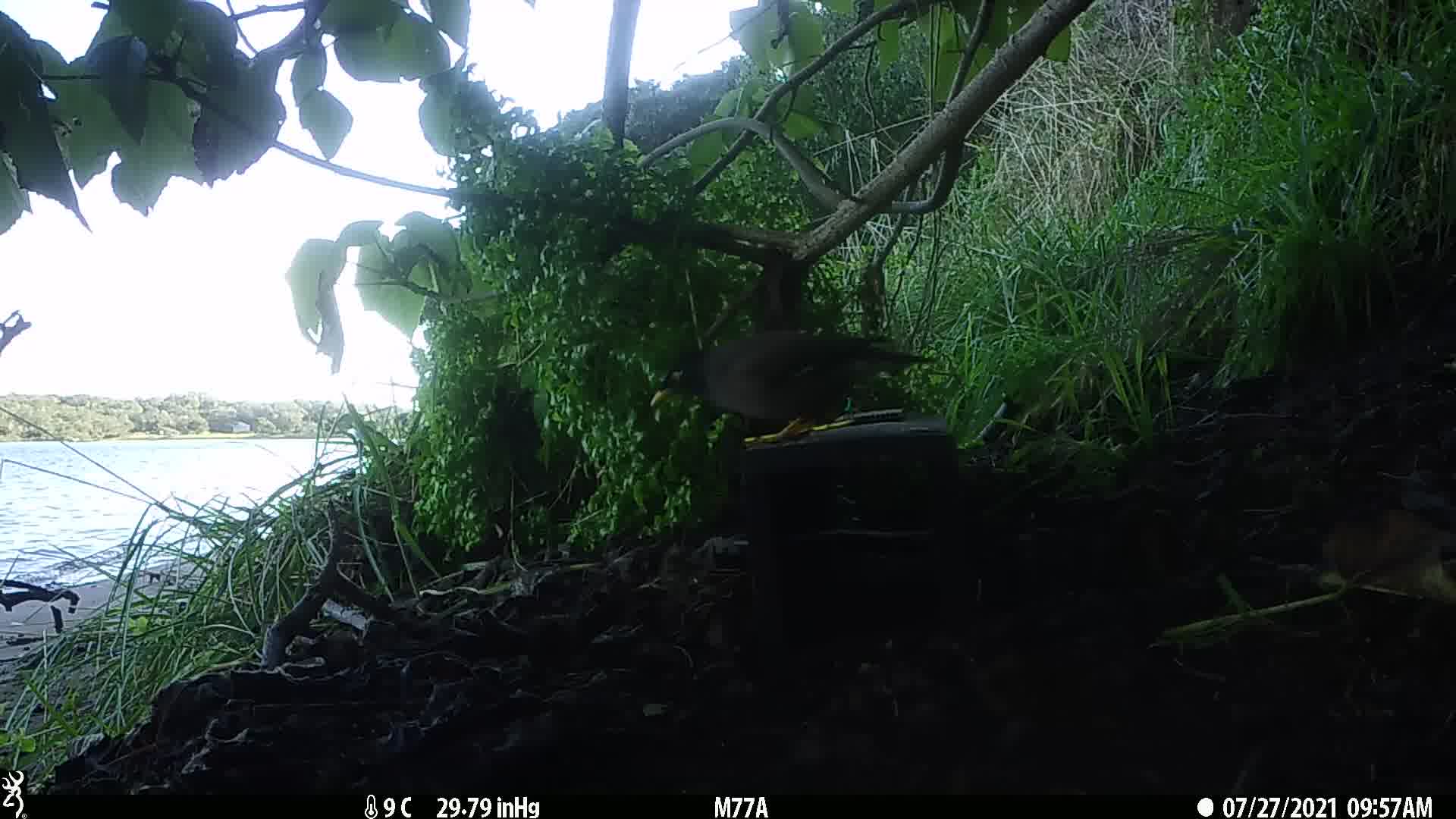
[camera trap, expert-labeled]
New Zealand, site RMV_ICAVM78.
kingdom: Animalia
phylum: Chordata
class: Aves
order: Passeriformes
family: Sturnidae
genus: Acridotheres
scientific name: Acridotheres tristis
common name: common myna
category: myna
Myna (common myna) (Acridotheres tristis).